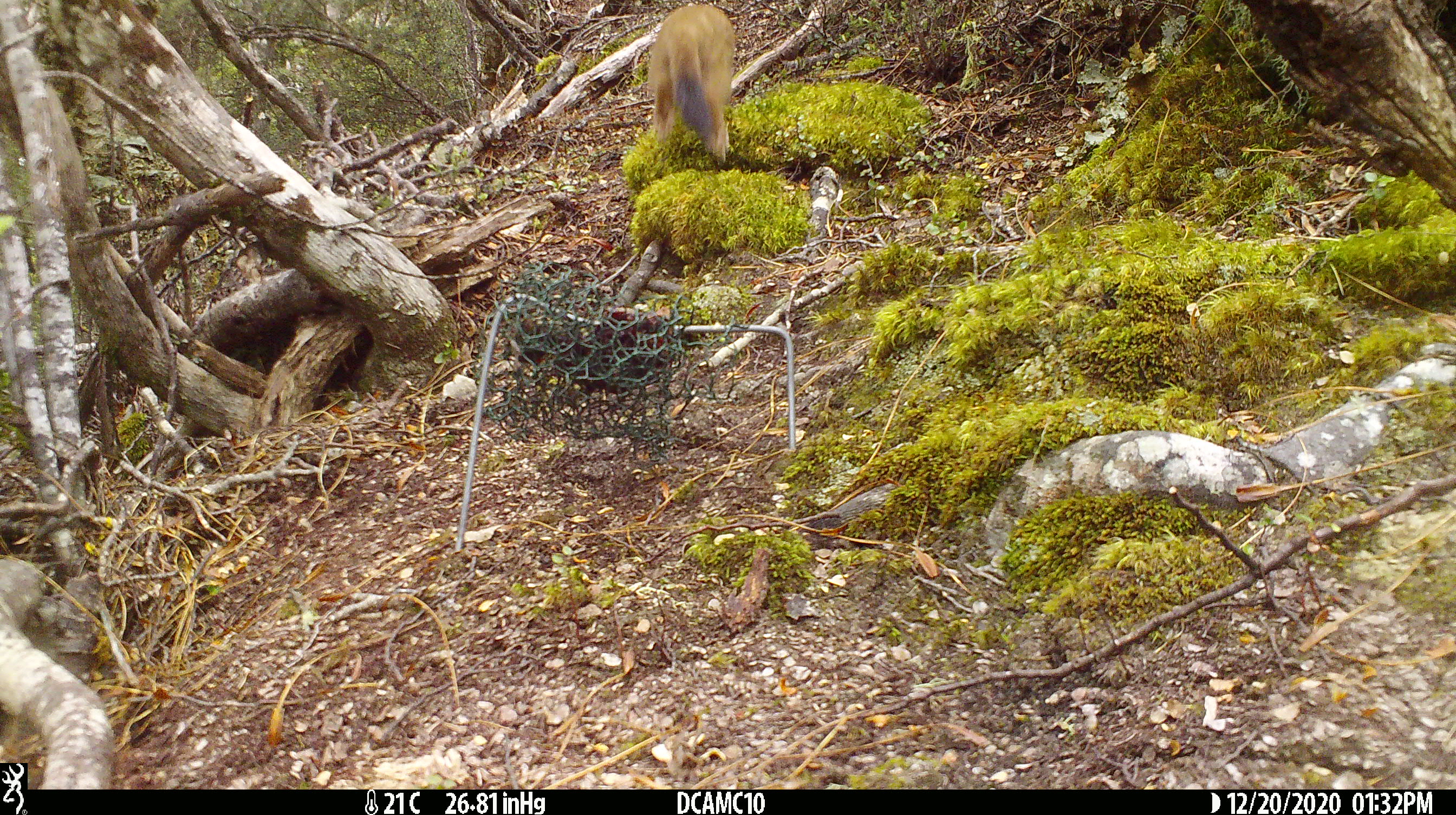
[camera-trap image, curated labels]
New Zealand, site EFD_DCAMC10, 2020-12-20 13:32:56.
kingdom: Animalia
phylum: Chordata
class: Mammalia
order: Carnivora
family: Mustelidae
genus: Mustela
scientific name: Mustela erminea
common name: stoat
Stoat (Mustela erminea).